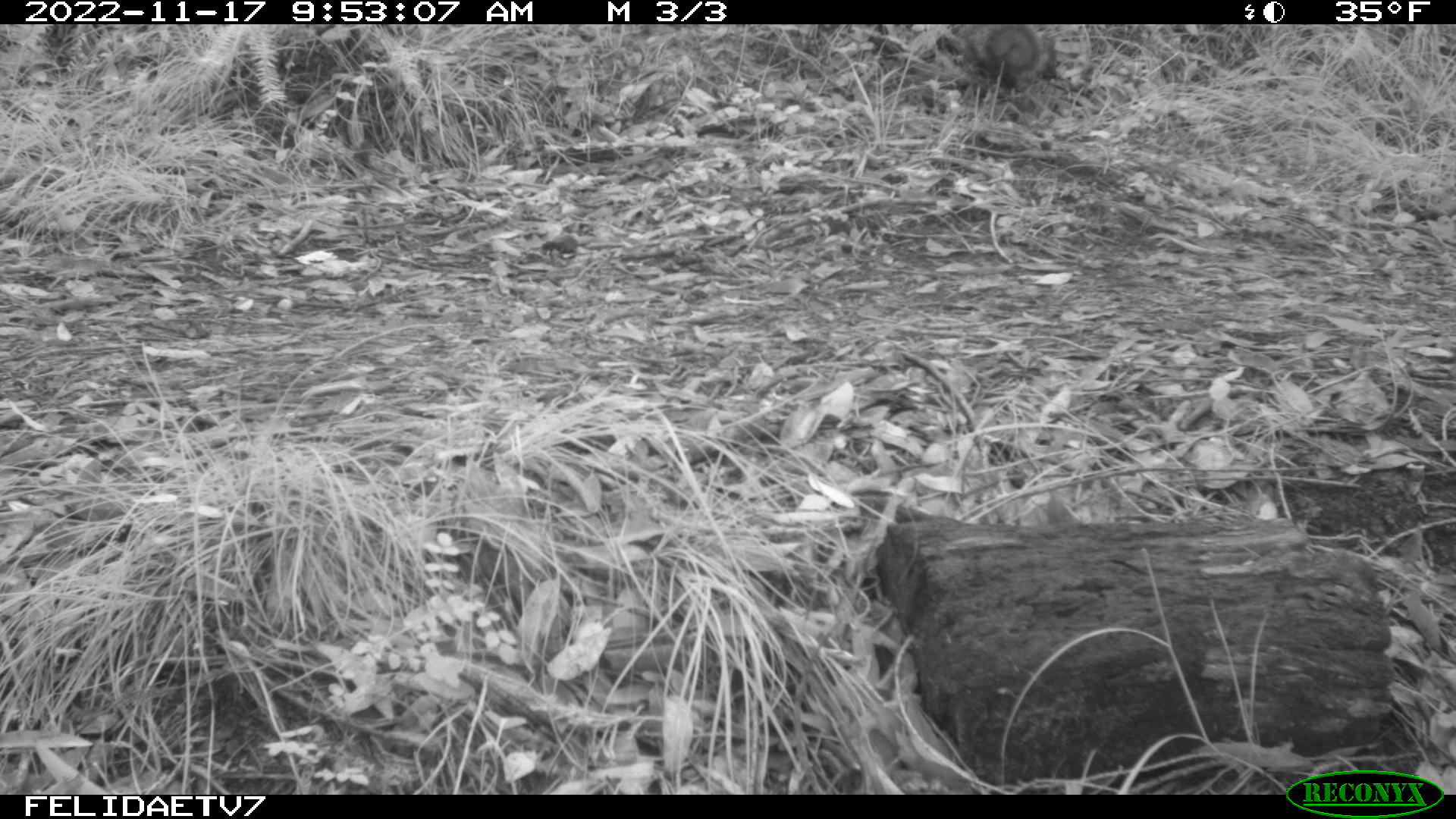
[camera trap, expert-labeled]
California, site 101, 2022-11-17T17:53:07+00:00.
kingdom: Animalia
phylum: Chordata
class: Mammalia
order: Rodentia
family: Sciuridae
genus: Sciurus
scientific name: Sciurus griseus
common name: western gray squirrel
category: western grey squirrel